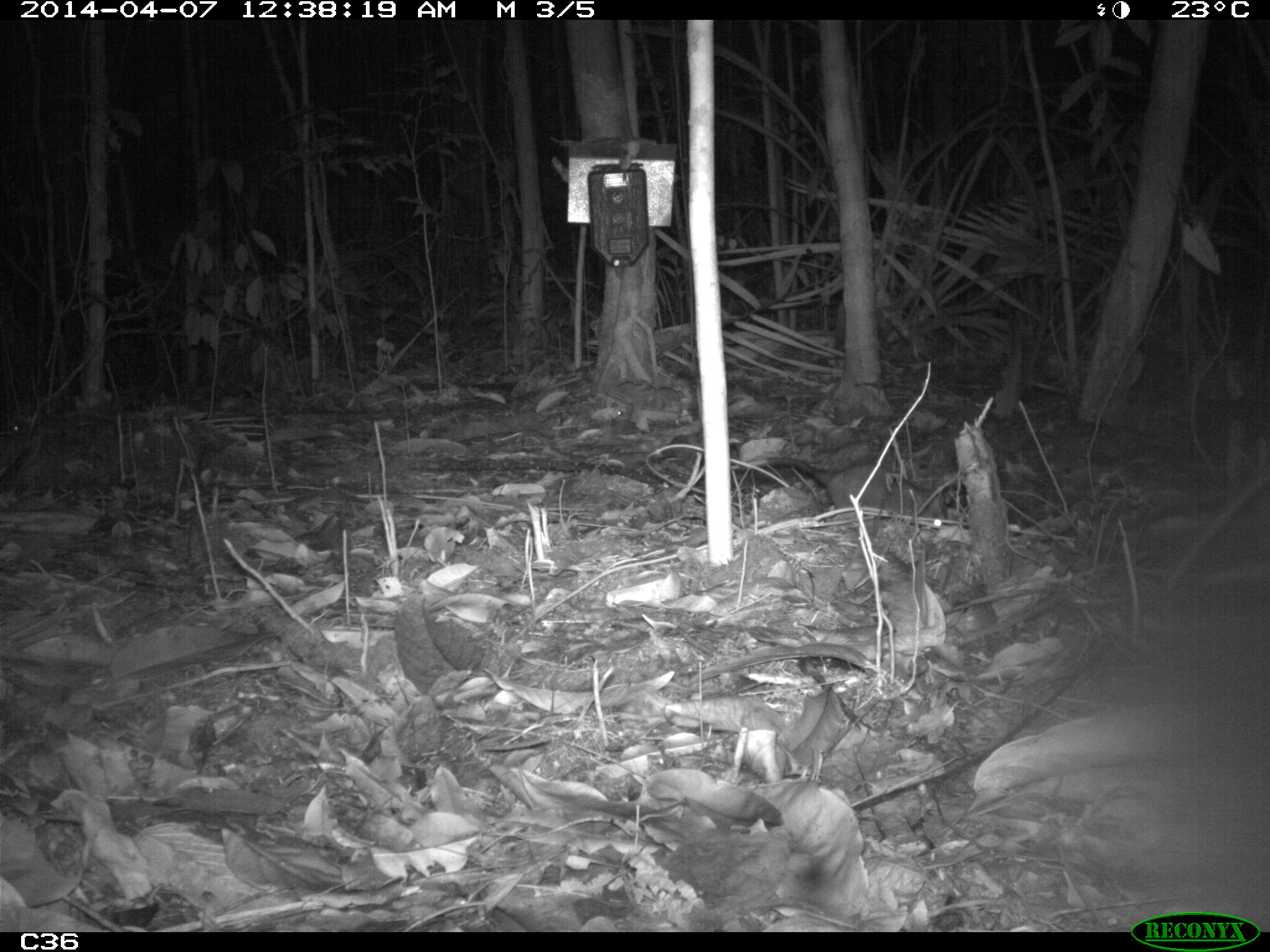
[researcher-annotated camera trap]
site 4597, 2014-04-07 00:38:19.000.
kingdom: Animalia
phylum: Chordata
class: Mammalia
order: Didelphimorphia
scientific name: Didelphimorphia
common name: opossum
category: unknown opossum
Unknown opossum (opossum) (Didelphimorphia), count 1, age adult.